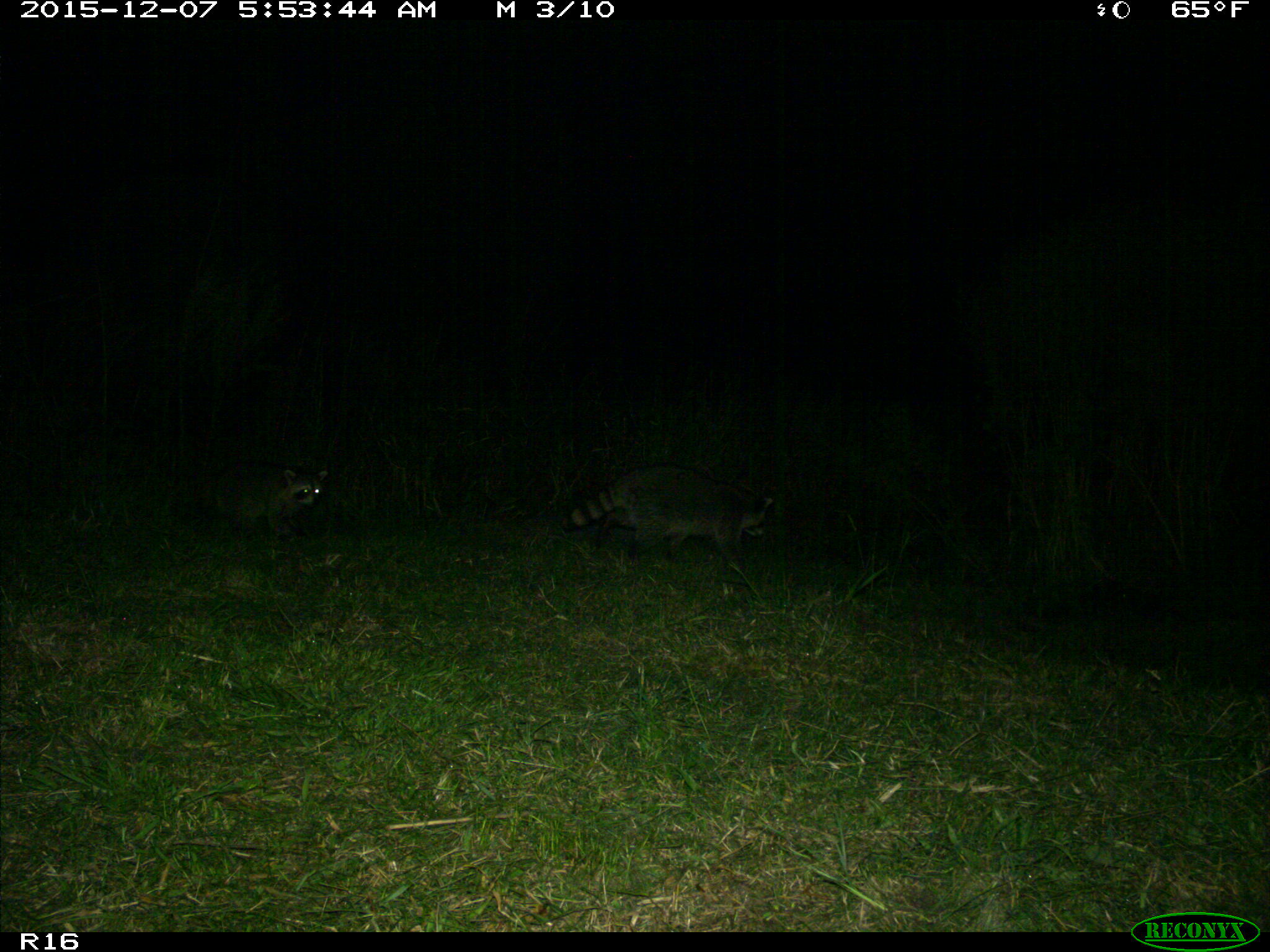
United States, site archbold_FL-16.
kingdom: Animalia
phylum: Chordata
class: Mammalia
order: Carnivora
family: Procyonidae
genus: Procyon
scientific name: Procyon lotor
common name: common raccoon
Procyon lotor (common raccoon).